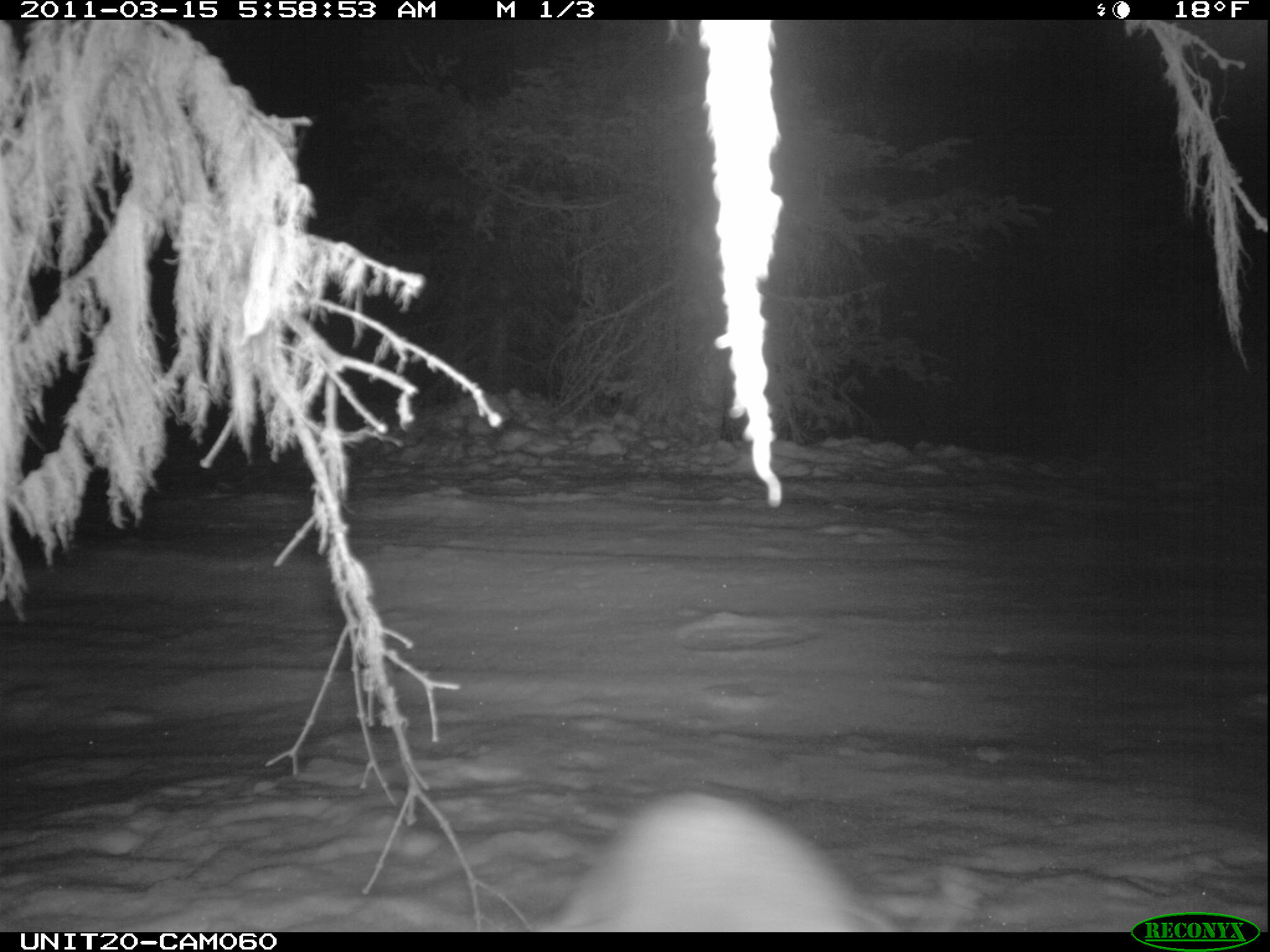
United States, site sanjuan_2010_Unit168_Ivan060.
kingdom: Animalia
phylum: Chordata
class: Mammalia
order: Lagomorpha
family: Leporidae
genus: Lepus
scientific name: Lepus americanus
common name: snowshoe hare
Lepus americanus (snowshoe hare).